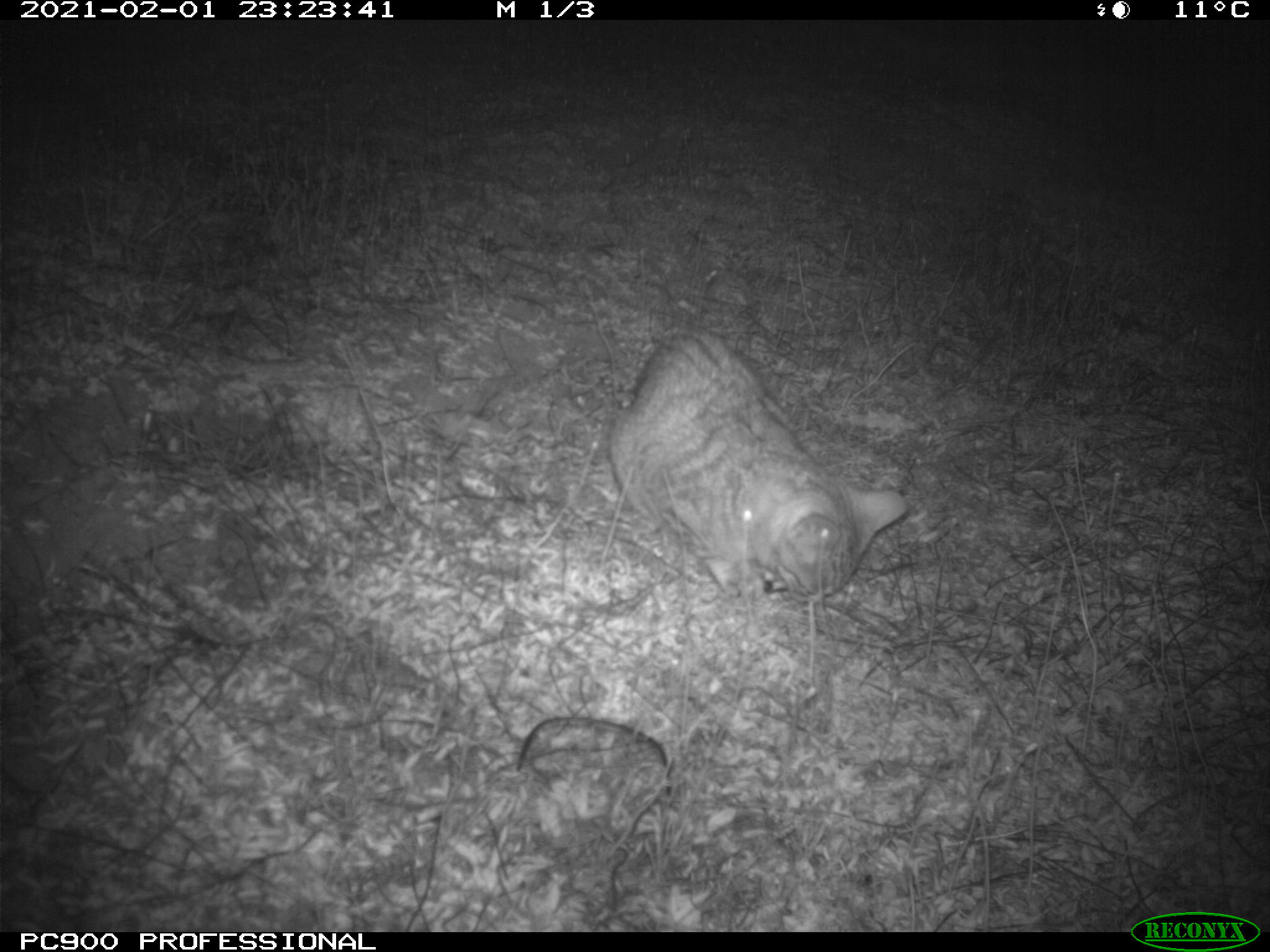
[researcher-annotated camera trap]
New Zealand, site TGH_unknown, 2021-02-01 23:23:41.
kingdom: Animalia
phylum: Chordata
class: Mammalia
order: Carnivora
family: Felidae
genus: Felis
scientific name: Felis catus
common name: domestic cat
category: cat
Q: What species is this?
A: Cat (domestic cat) (Felis catus).